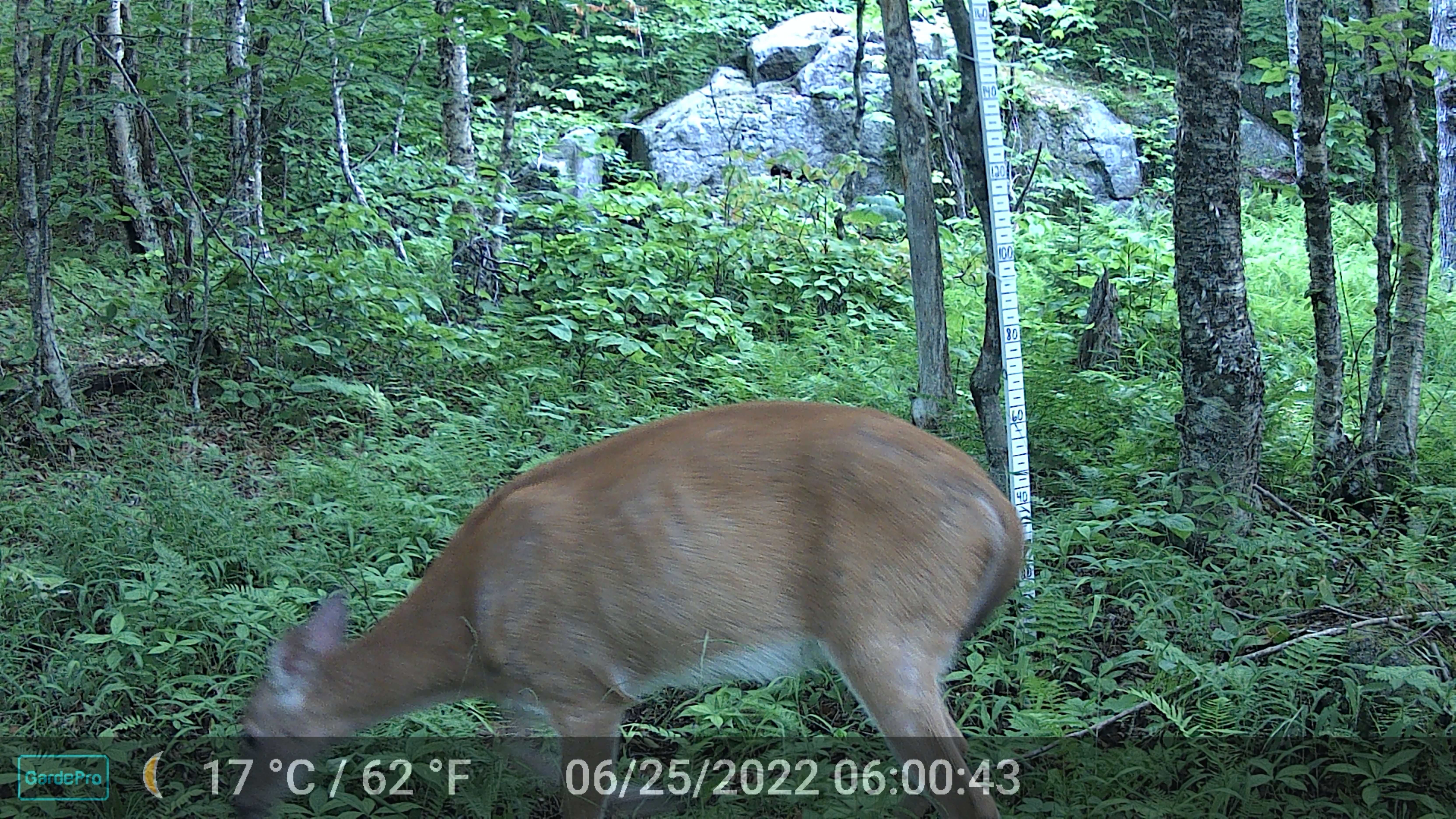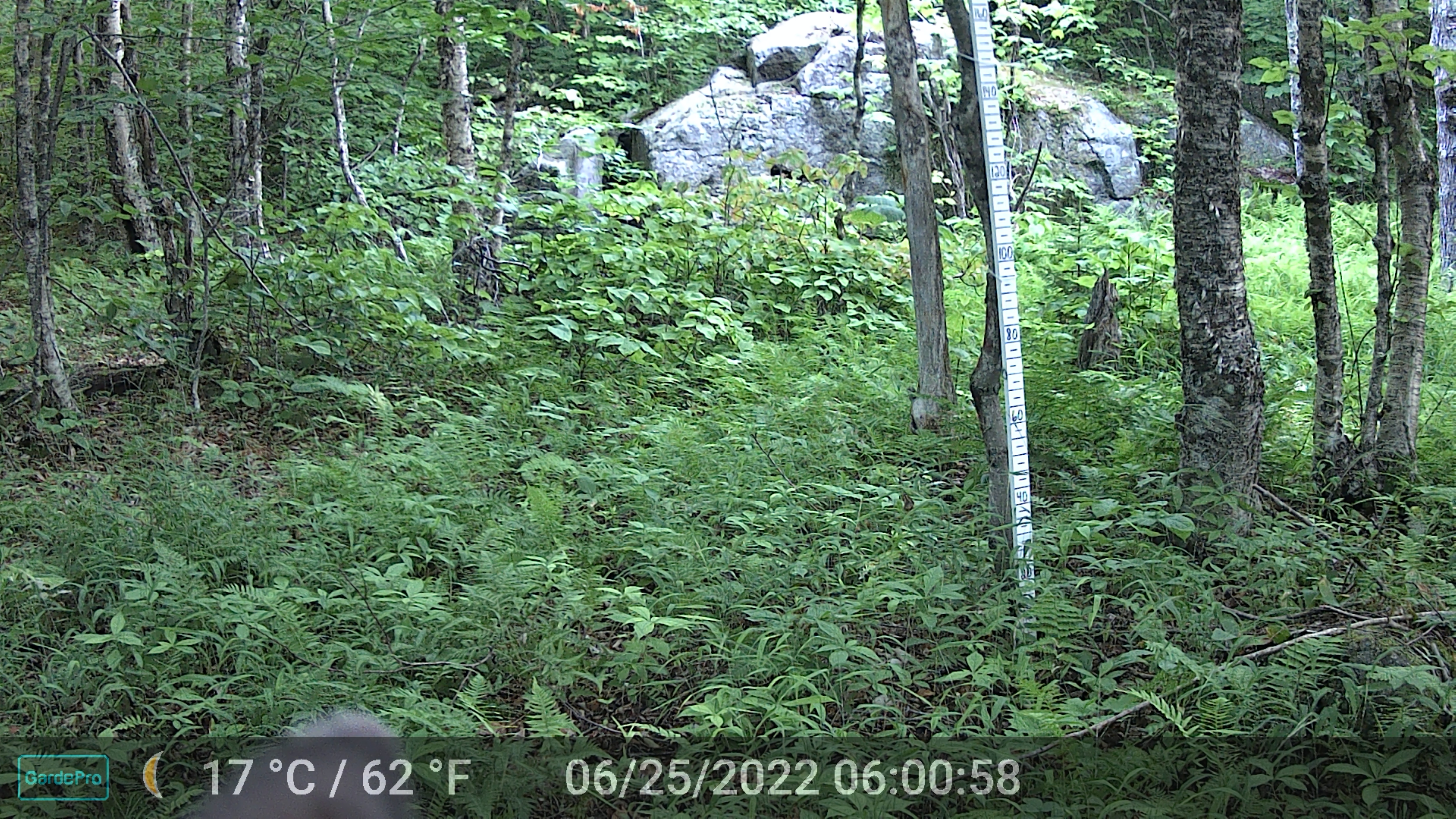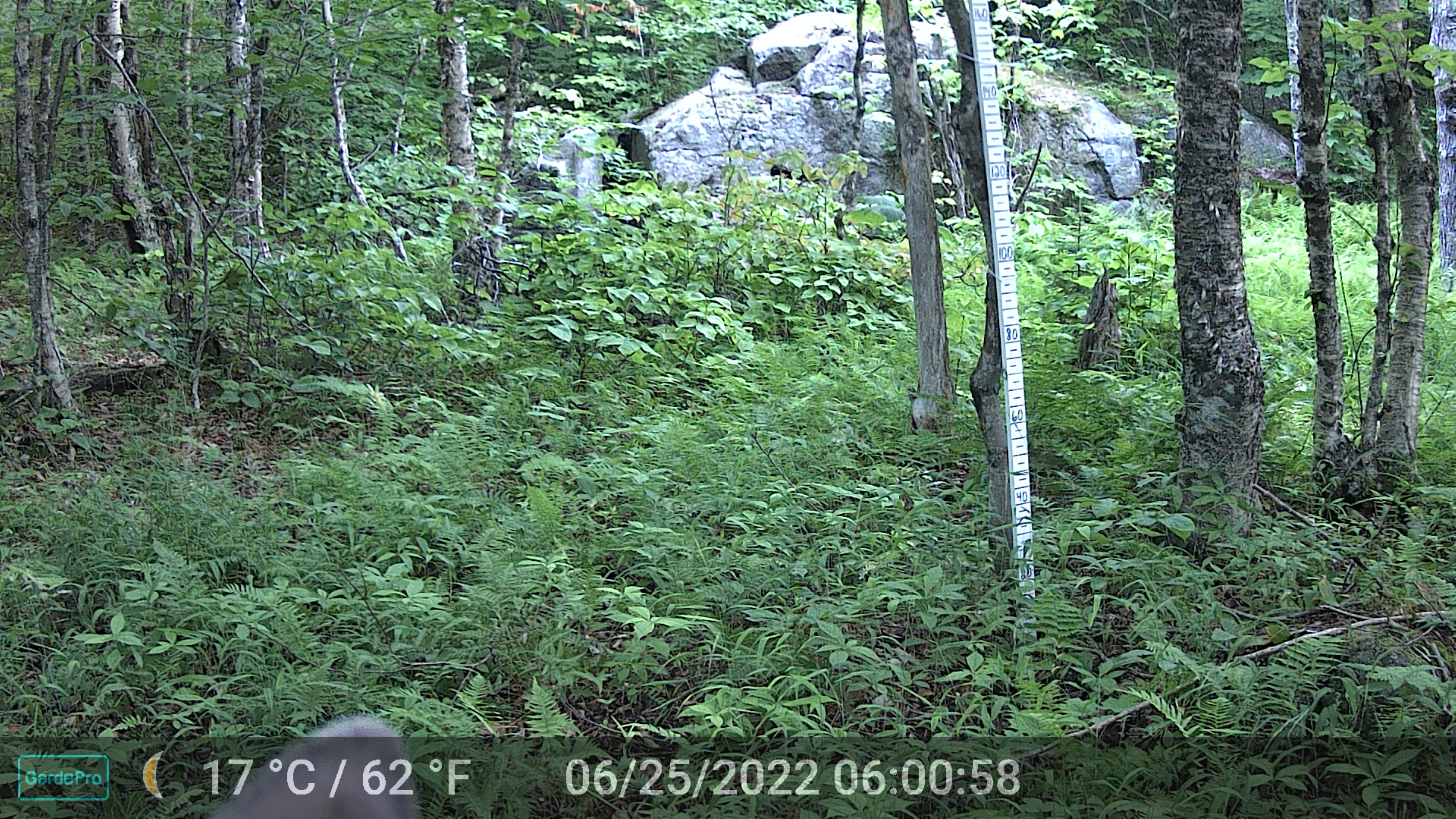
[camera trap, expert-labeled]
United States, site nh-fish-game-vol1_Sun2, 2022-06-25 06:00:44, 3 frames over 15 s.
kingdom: Animalia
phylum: Chordata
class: Mammalia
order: Artiodactyla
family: Cervidae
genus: Odocoileus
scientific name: Odocoileus virginianus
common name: white-tailed deer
White-tailed deer (Odocoileus virginianus).